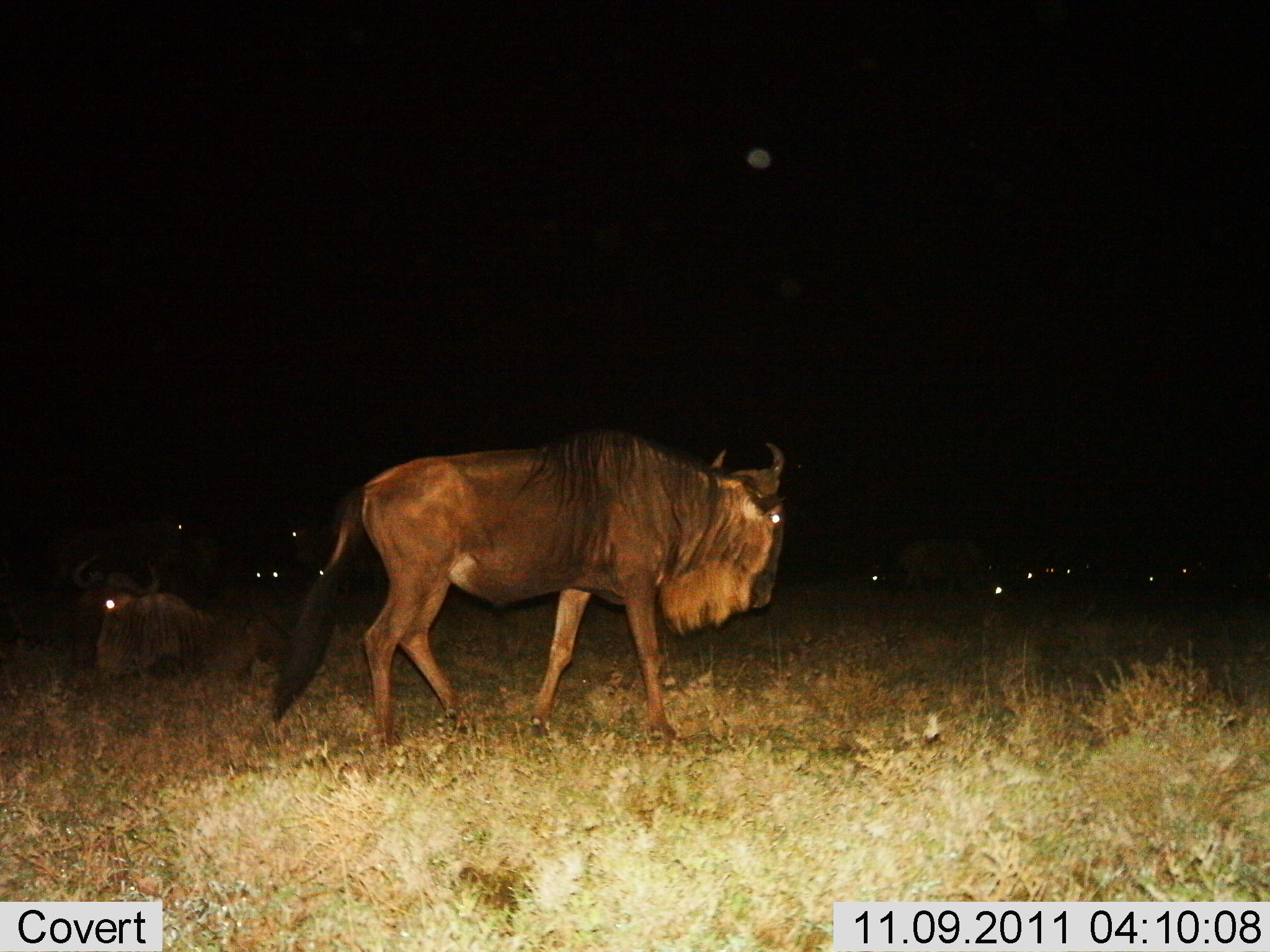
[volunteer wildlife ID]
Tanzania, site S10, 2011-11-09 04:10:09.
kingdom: Animalia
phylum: Chordata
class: Mammalia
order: Artiodactyla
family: Bovidae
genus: Connochaetes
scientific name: Connochaetes taurinus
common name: blue wildebeest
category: wildebeest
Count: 10.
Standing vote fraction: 46%.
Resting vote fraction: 46%.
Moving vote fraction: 62%.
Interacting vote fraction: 0%.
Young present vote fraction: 0%.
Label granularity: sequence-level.